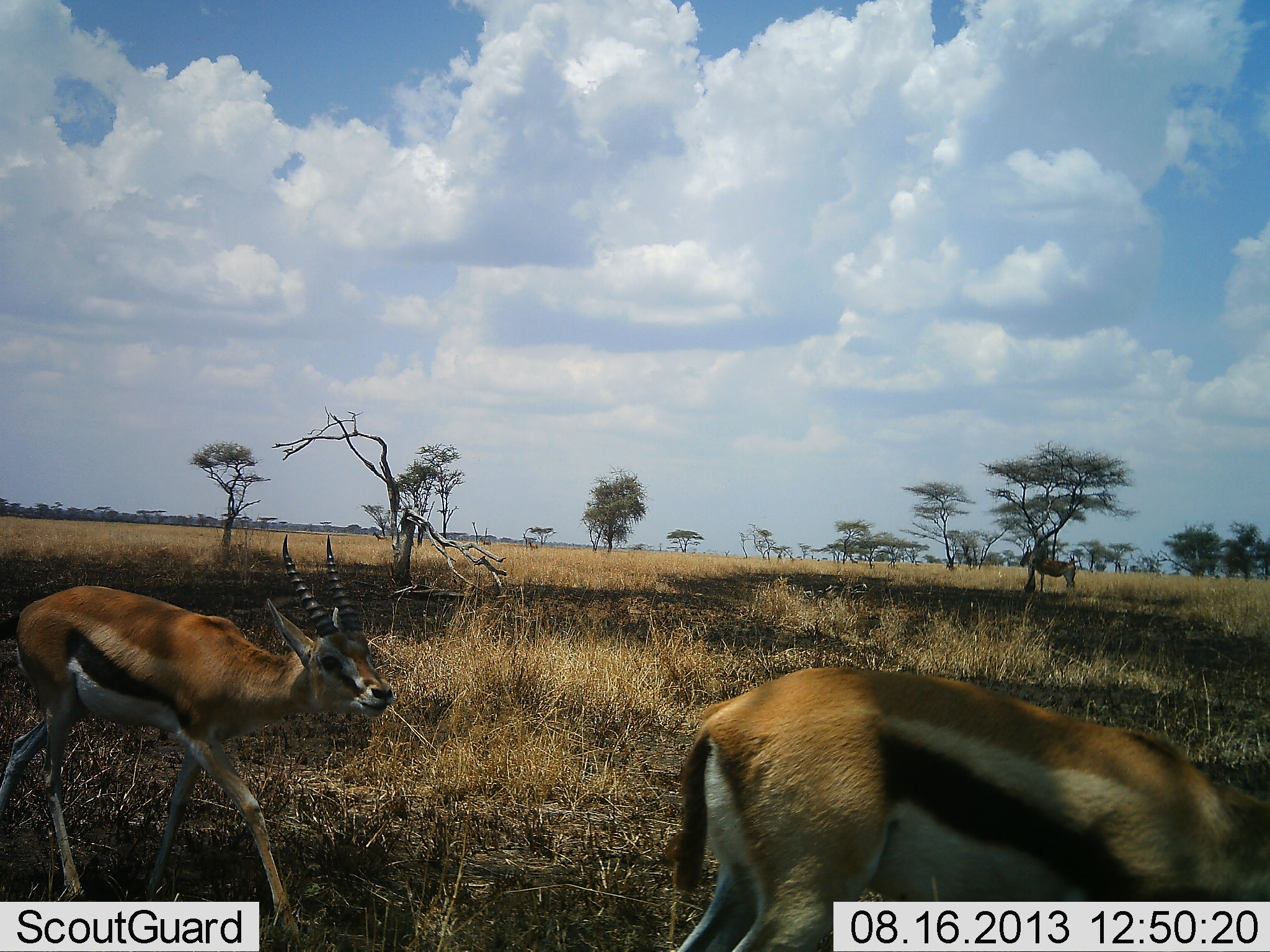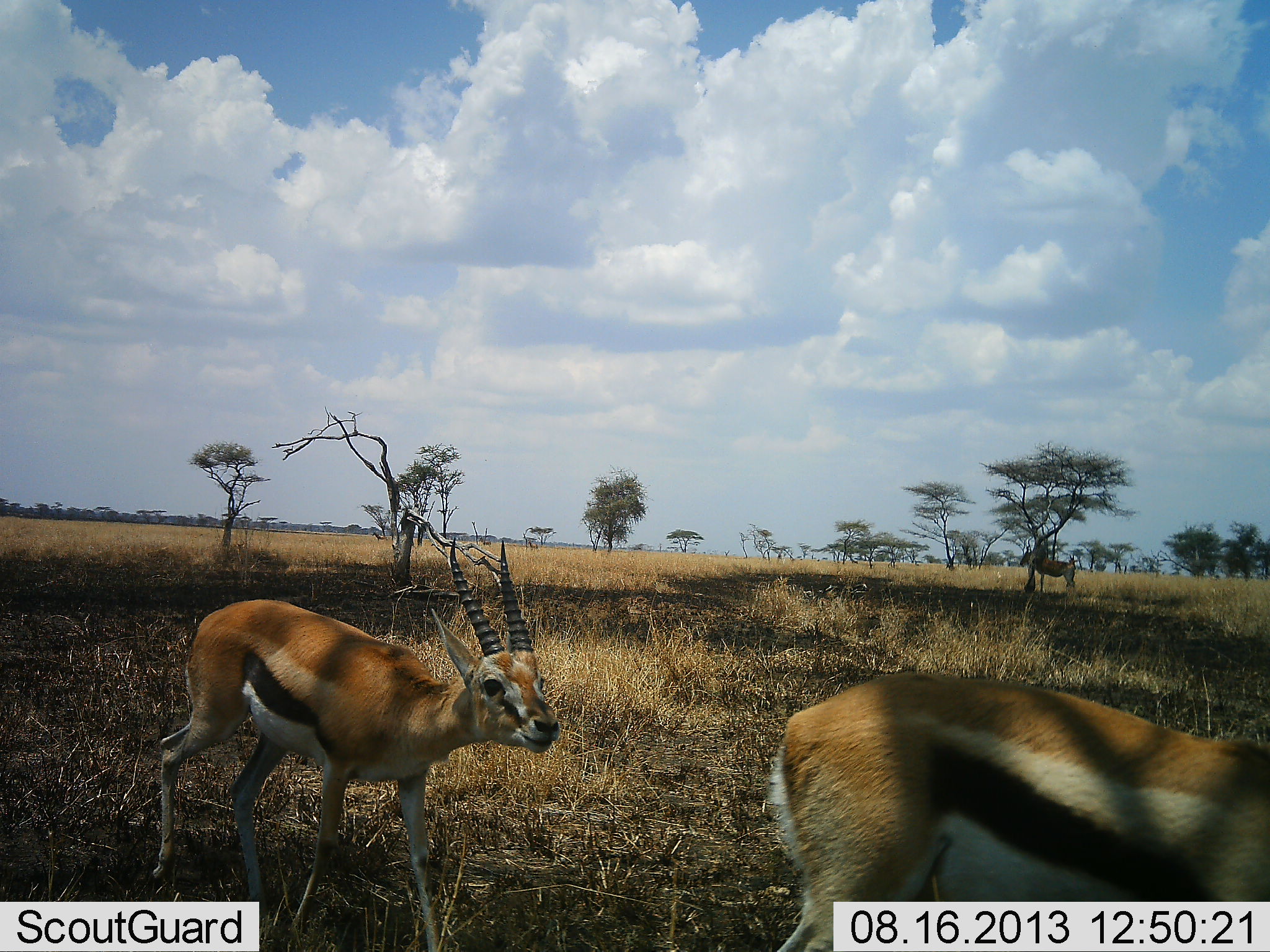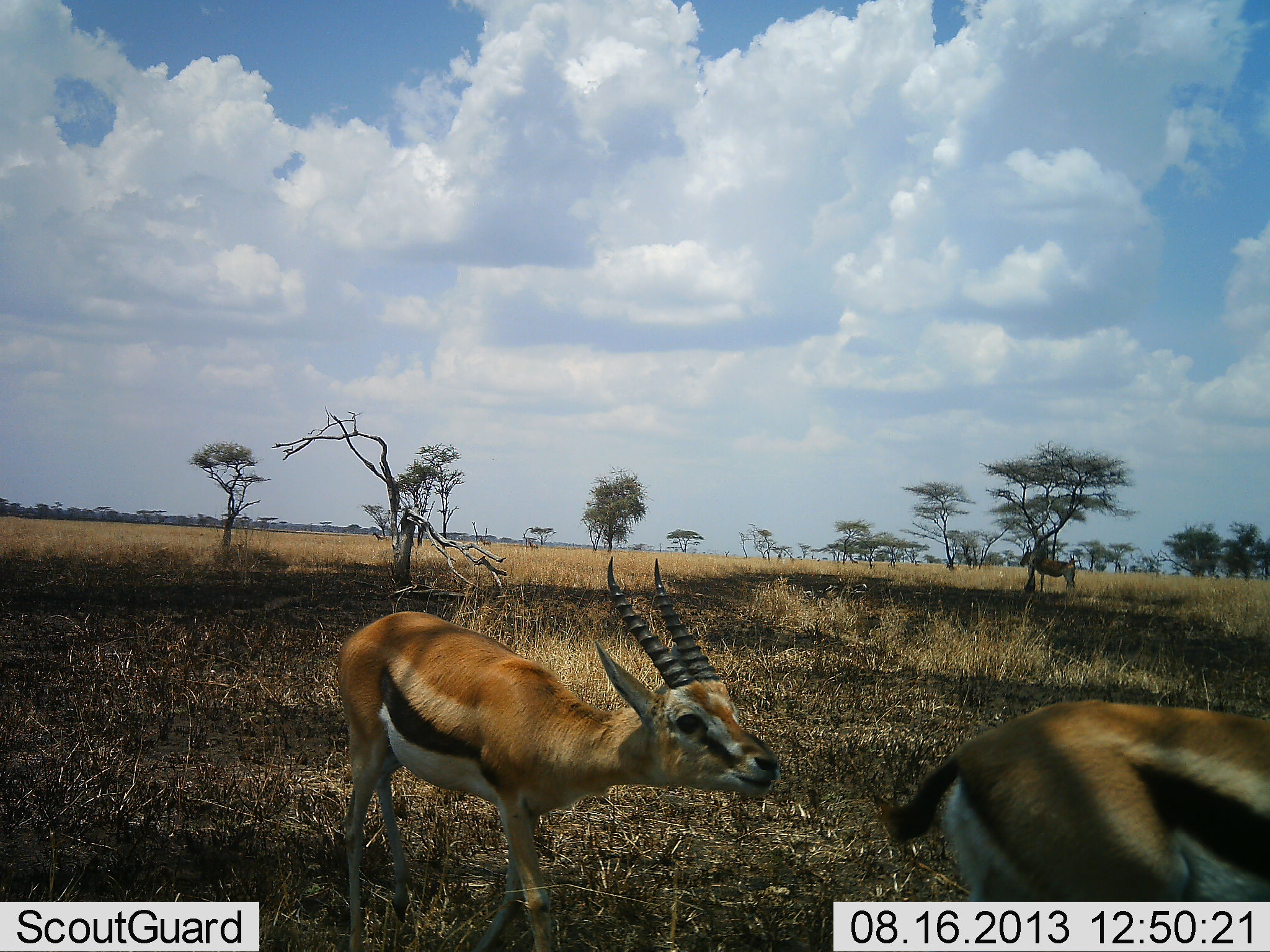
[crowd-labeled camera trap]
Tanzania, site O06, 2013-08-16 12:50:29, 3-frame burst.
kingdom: Animalia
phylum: Chordata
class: Mammalia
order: Artiodactyla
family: Bovidae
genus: Eudorcas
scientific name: Eudorcas thomsonii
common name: thomson's gazelle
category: gazellethomsons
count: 2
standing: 8%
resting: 0%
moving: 100%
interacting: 15%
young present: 0%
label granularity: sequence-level